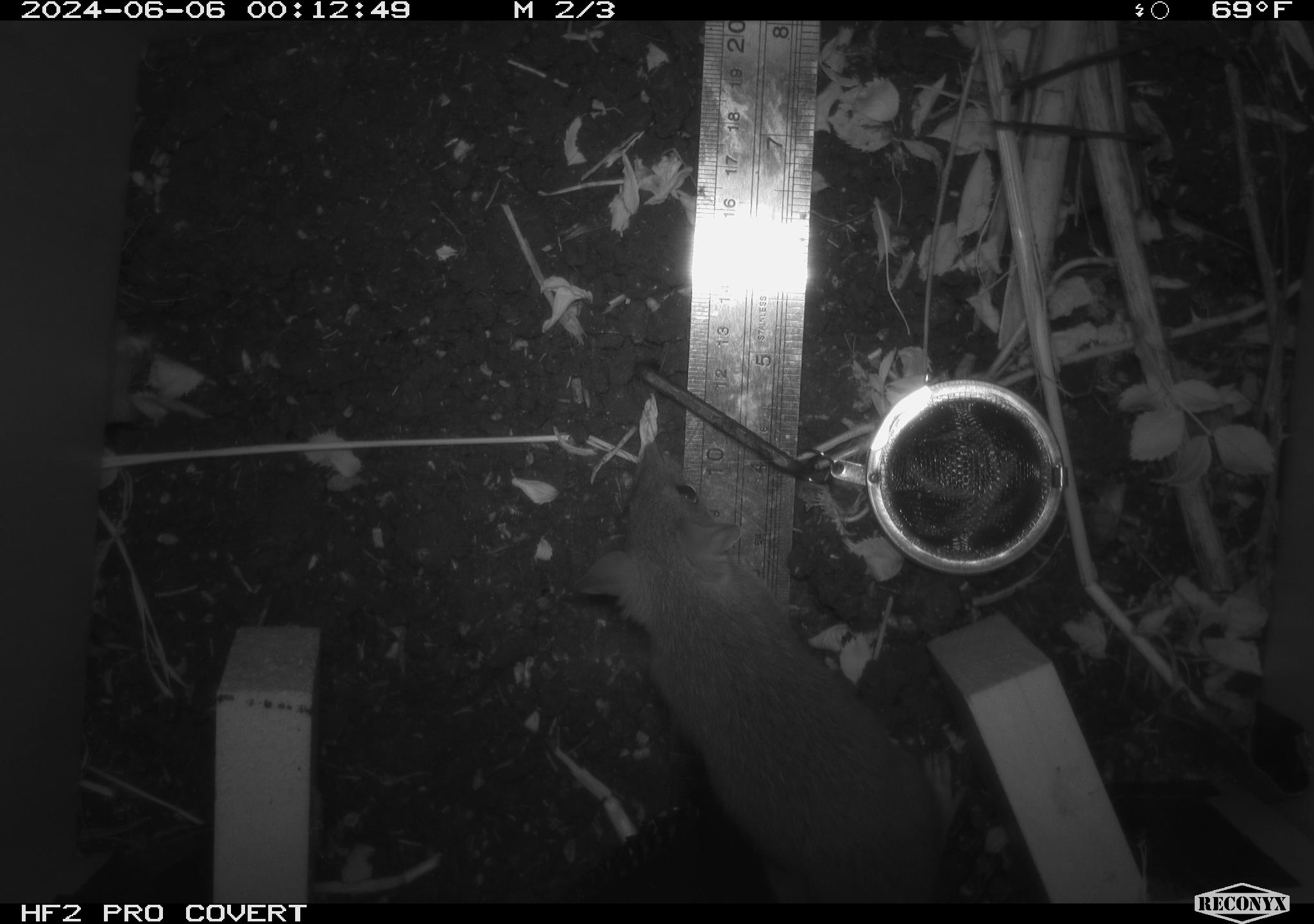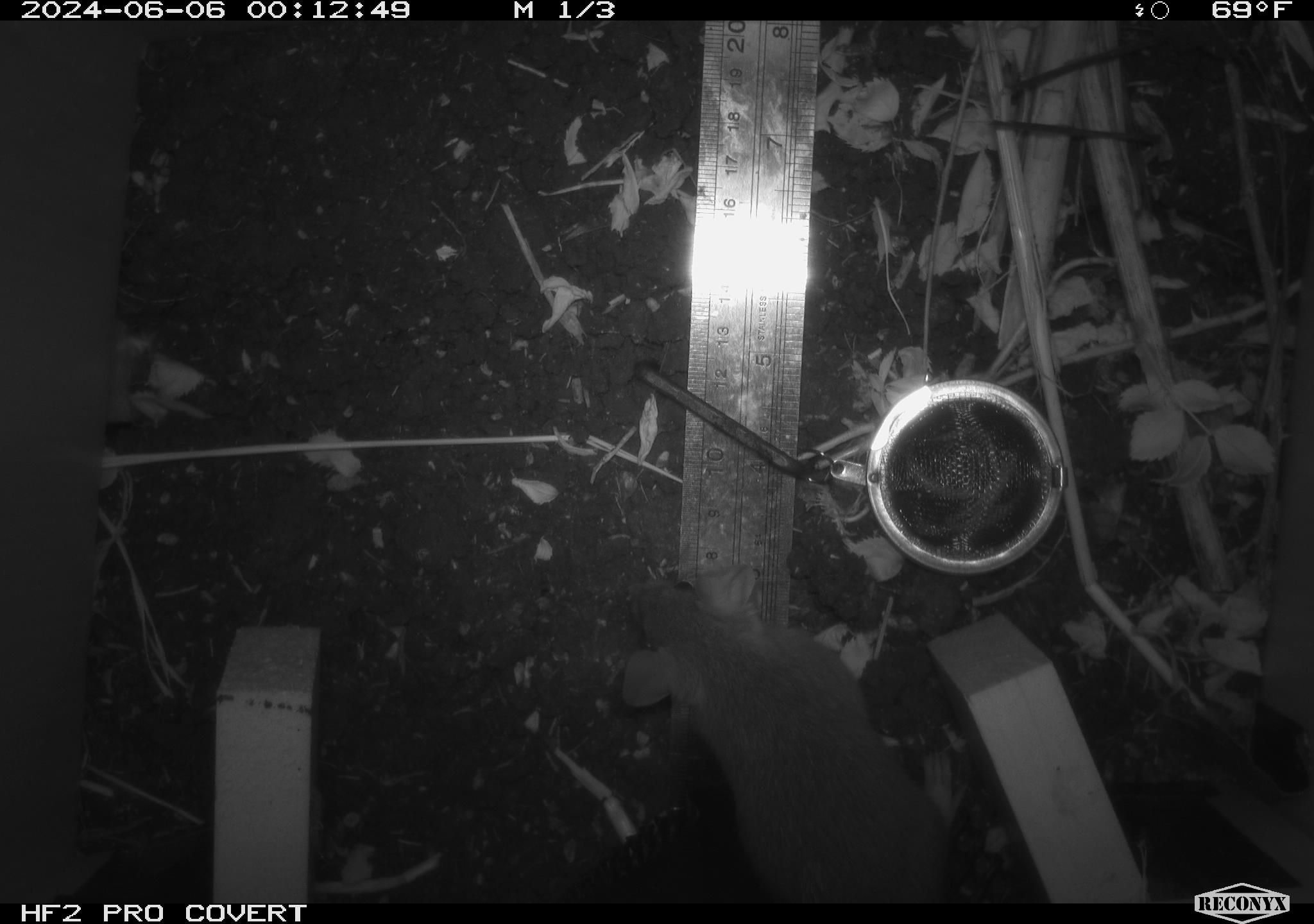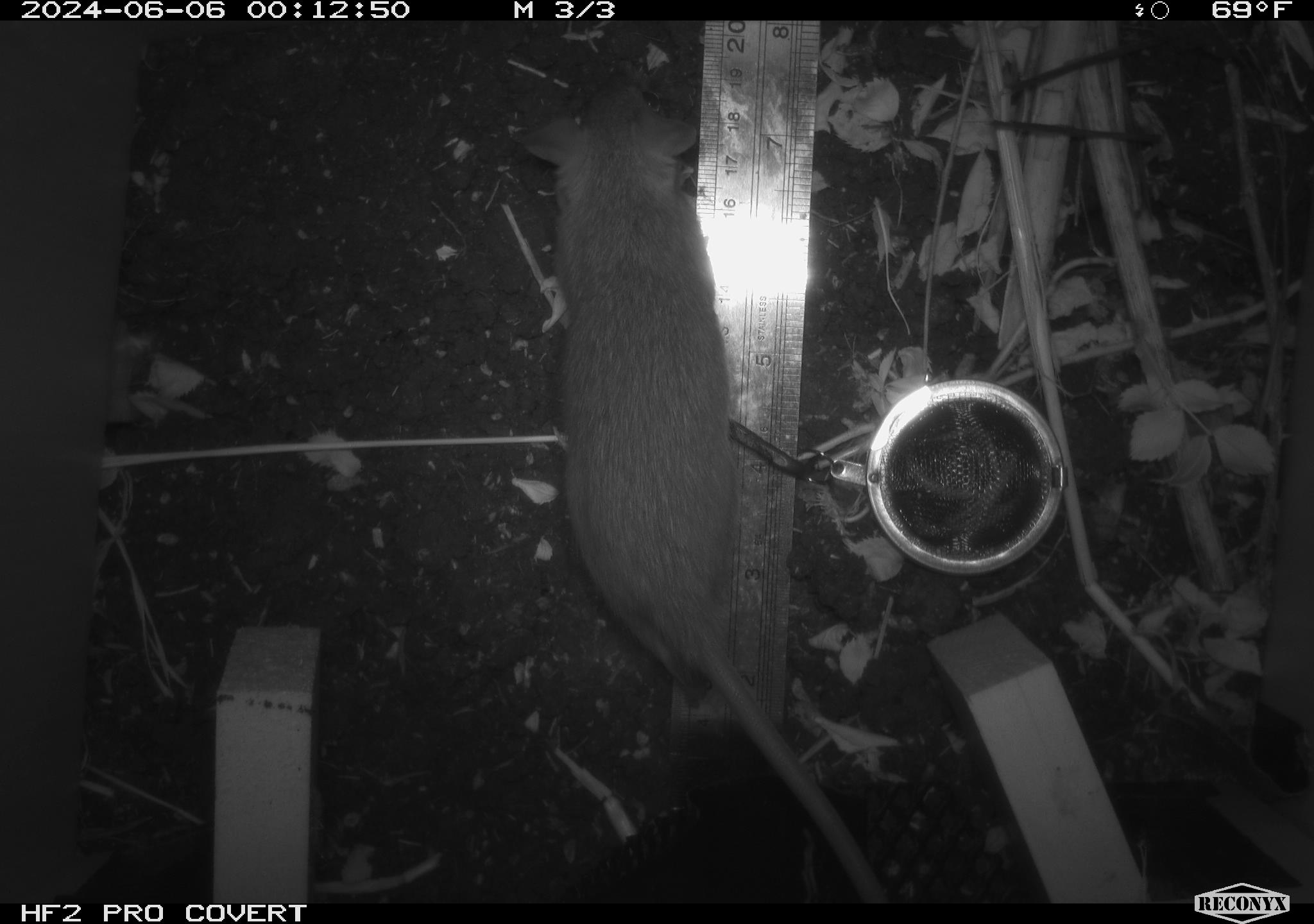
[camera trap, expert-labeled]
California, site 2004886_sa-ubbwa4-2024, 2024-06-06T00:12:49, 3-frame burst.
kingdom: Animalia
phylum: Chordata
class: Mammalia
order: Rodentia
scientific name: Rodentia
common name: woodrat or rat or mouse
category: woodrat or rat or mouse species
Woodrat or rat or mouse species (woodrat or rat or mouse) (Rodentia).